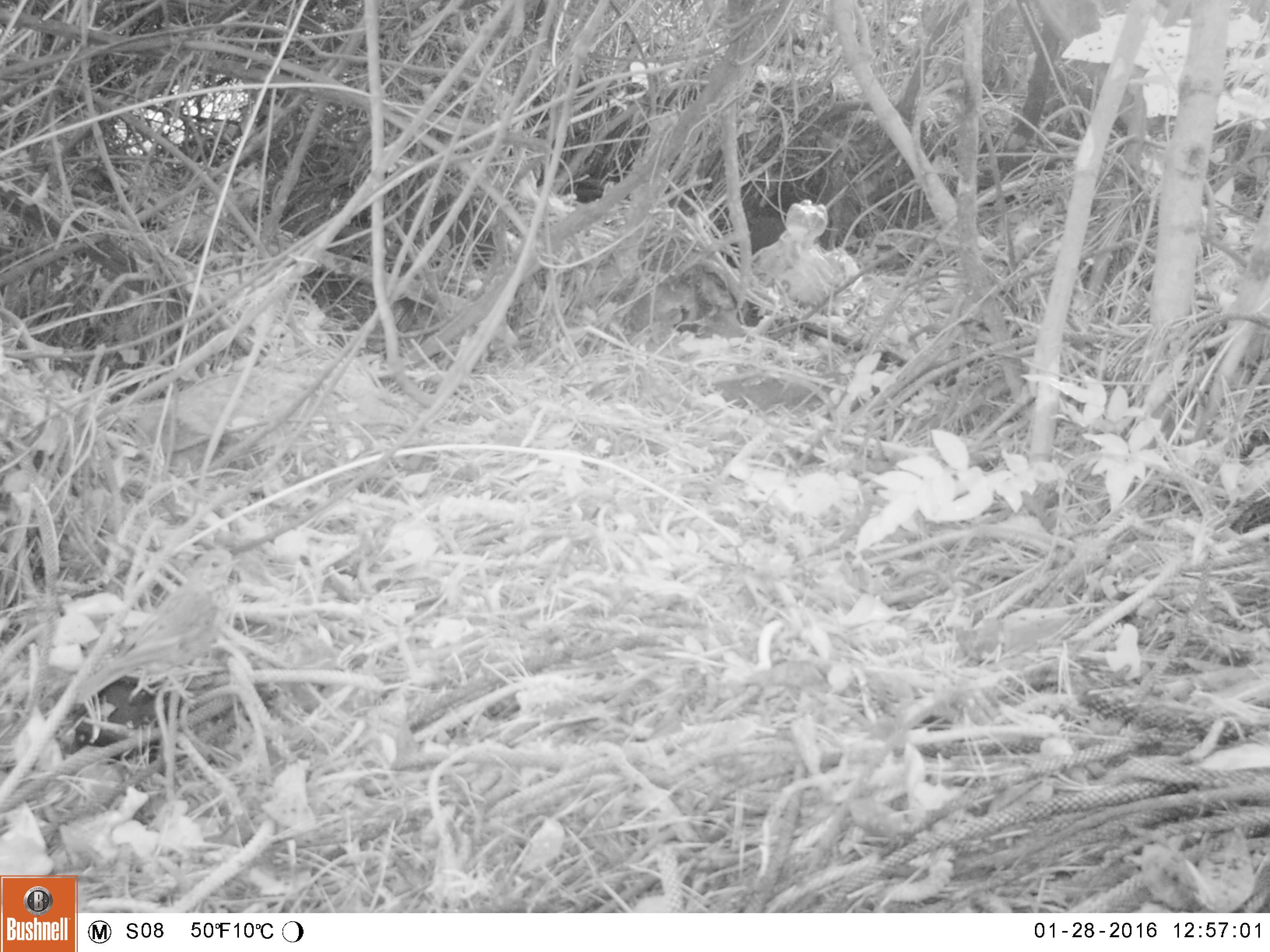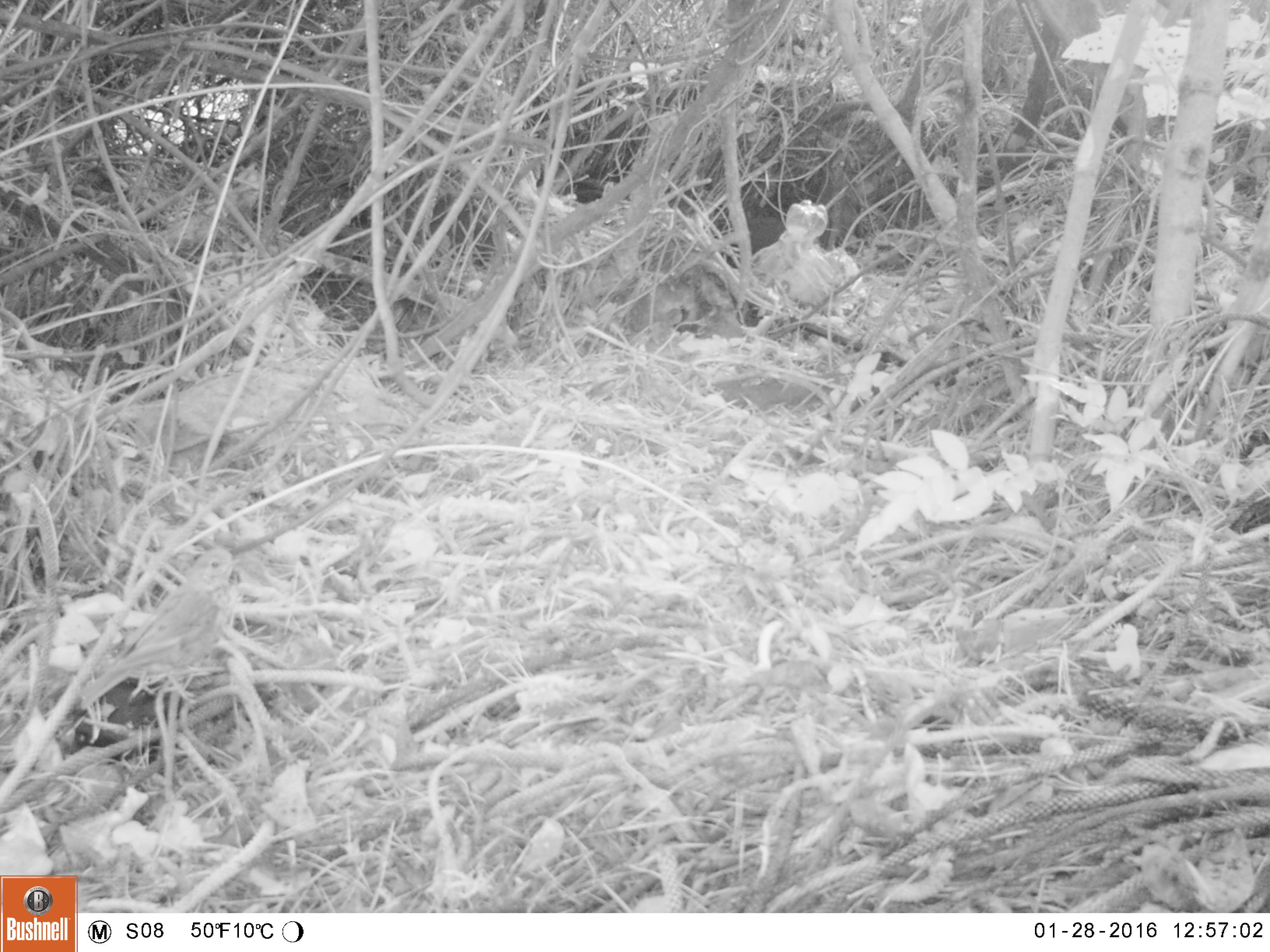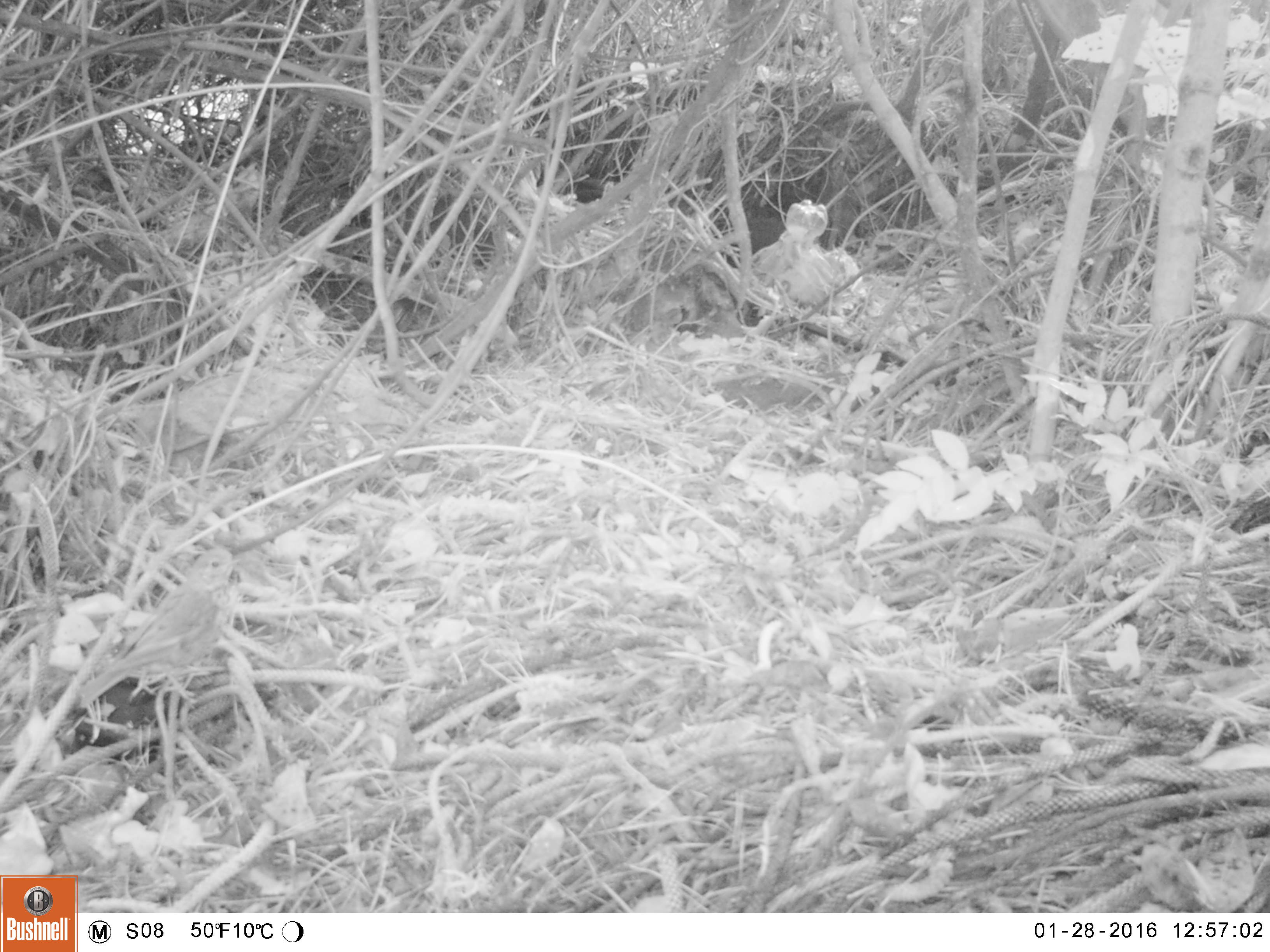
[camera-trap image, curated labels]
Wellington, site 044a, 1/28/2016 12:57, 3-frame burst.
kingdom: Animalia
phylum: Chordata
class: Aves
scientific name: Aves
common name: bird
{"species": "bird (Aves)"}